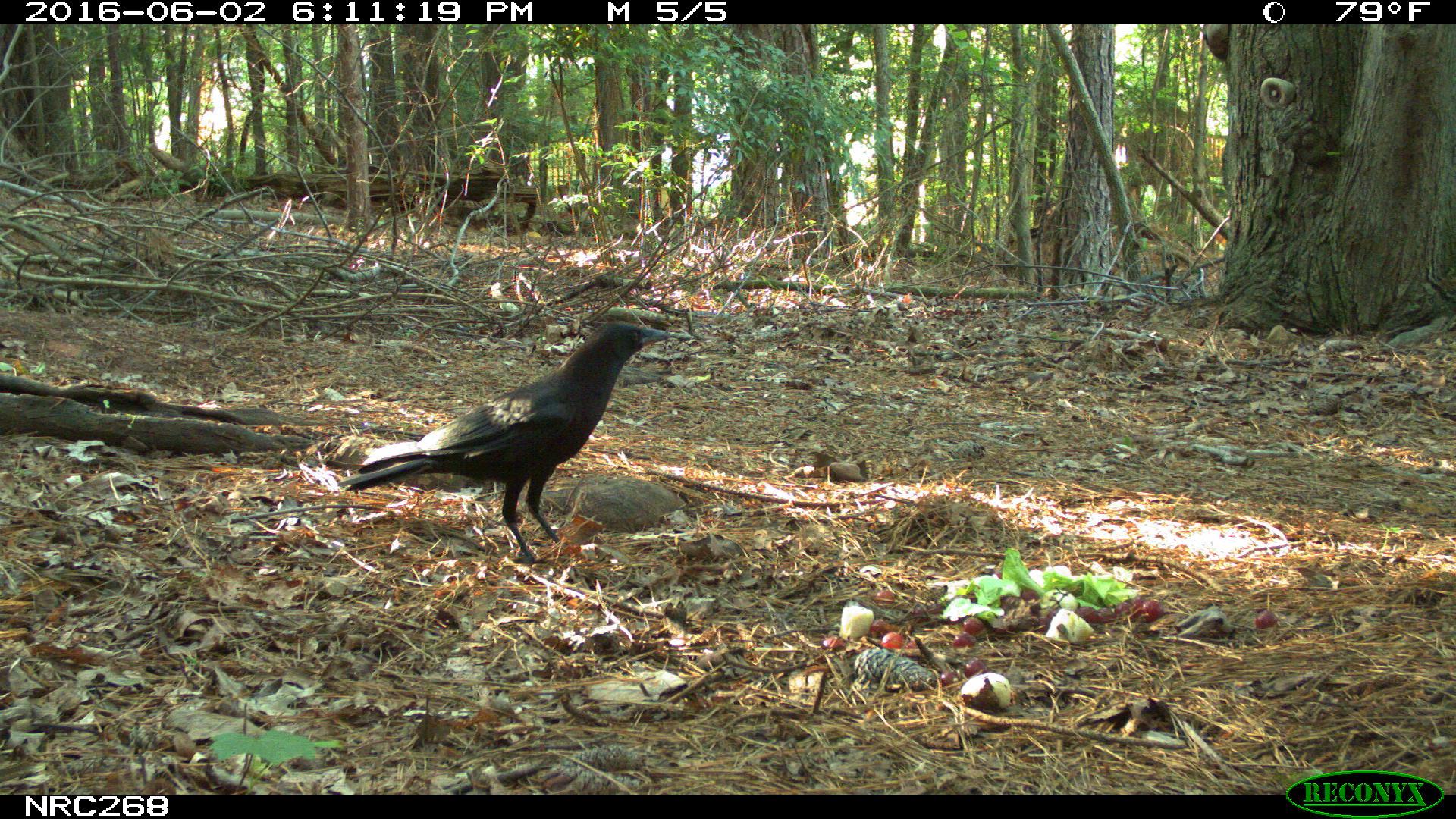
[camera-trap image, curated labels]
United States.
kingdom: Animalia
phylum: Chordata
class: Aves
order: Passeriformes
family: Corvidae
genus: Corvus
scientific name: Corvus brachyrhynchos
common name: american crow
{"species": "American Crow (Corvus brachyrhynchos)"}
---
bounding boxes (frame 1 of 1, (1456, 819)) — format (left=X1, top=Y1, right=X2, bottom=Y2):
American Crow: (left=334, top=306, right=663, bottom=546)